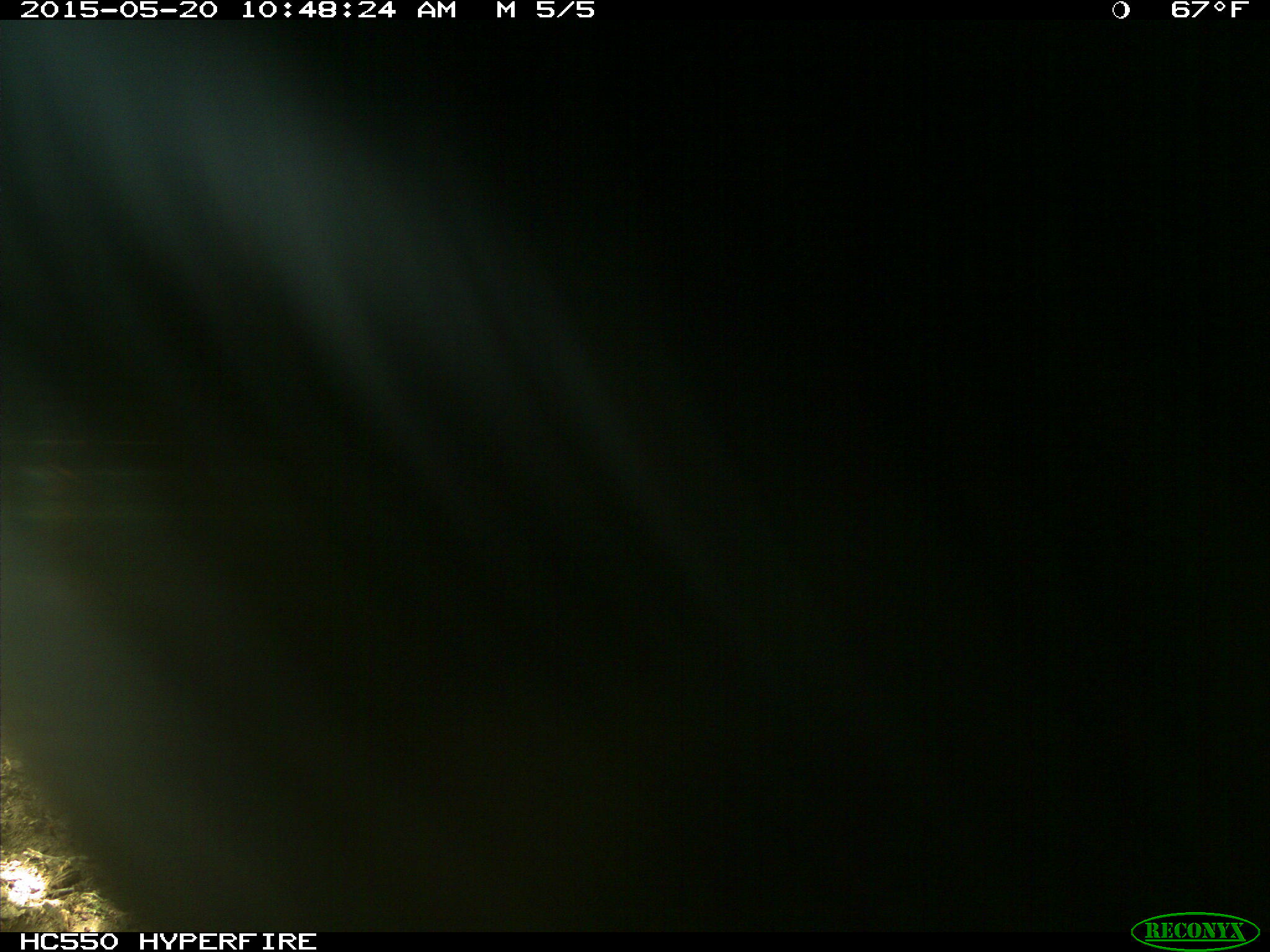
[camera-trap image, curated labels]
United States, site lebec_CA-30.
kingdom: Animalia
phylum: Chordata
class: Mammalia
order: Artiodactyla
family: Bovidae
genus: Bos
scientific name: Bos taurus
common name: domestic cow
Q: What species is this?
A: Bos taurus (domestic cow).